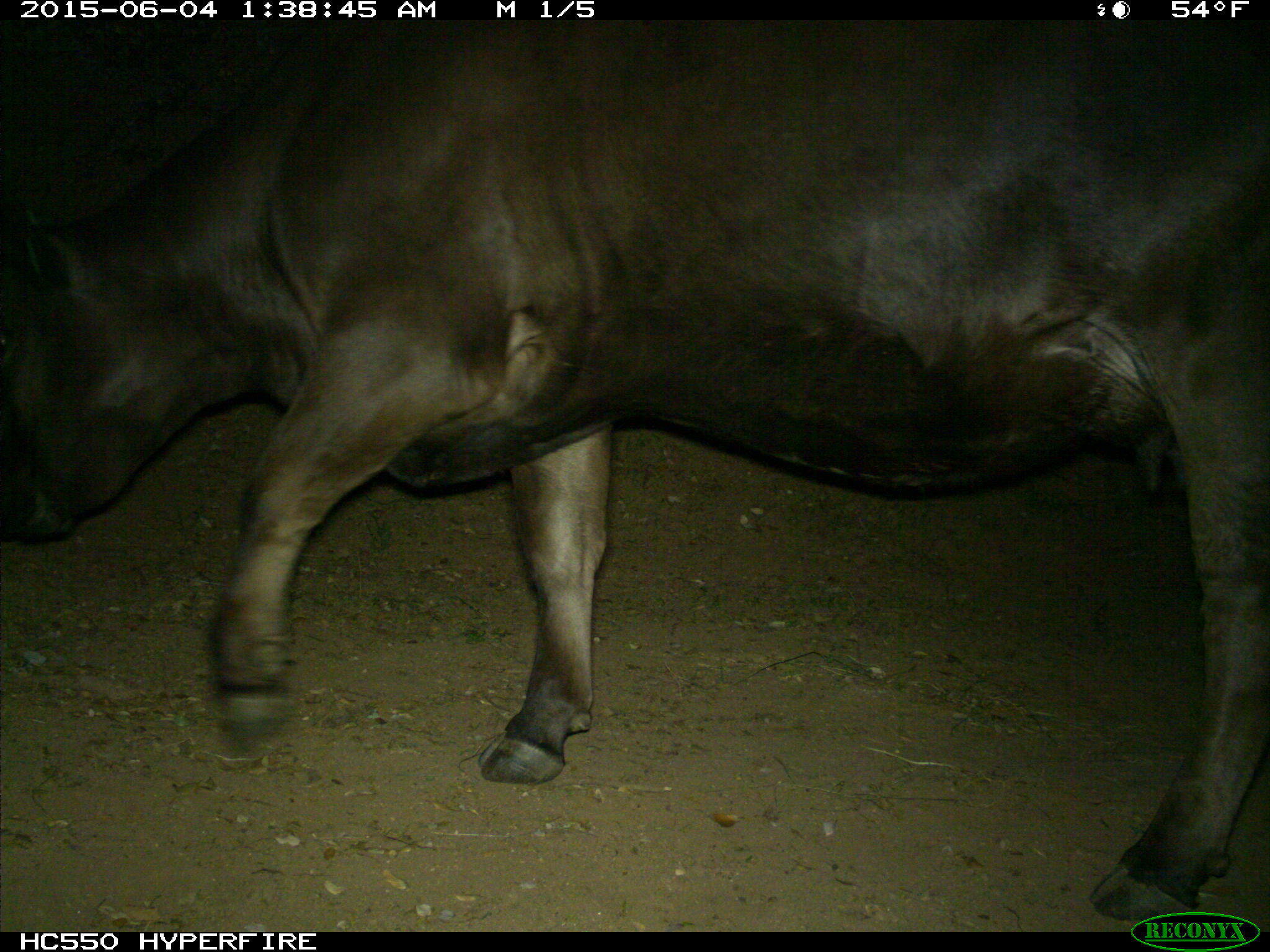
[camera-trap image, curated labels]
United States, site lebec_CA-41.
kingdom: Animalia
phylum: Chordata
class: Mammalia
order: Artiodactyla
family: Bovidae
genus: Bos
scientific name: Bos taurus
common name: domestic cow